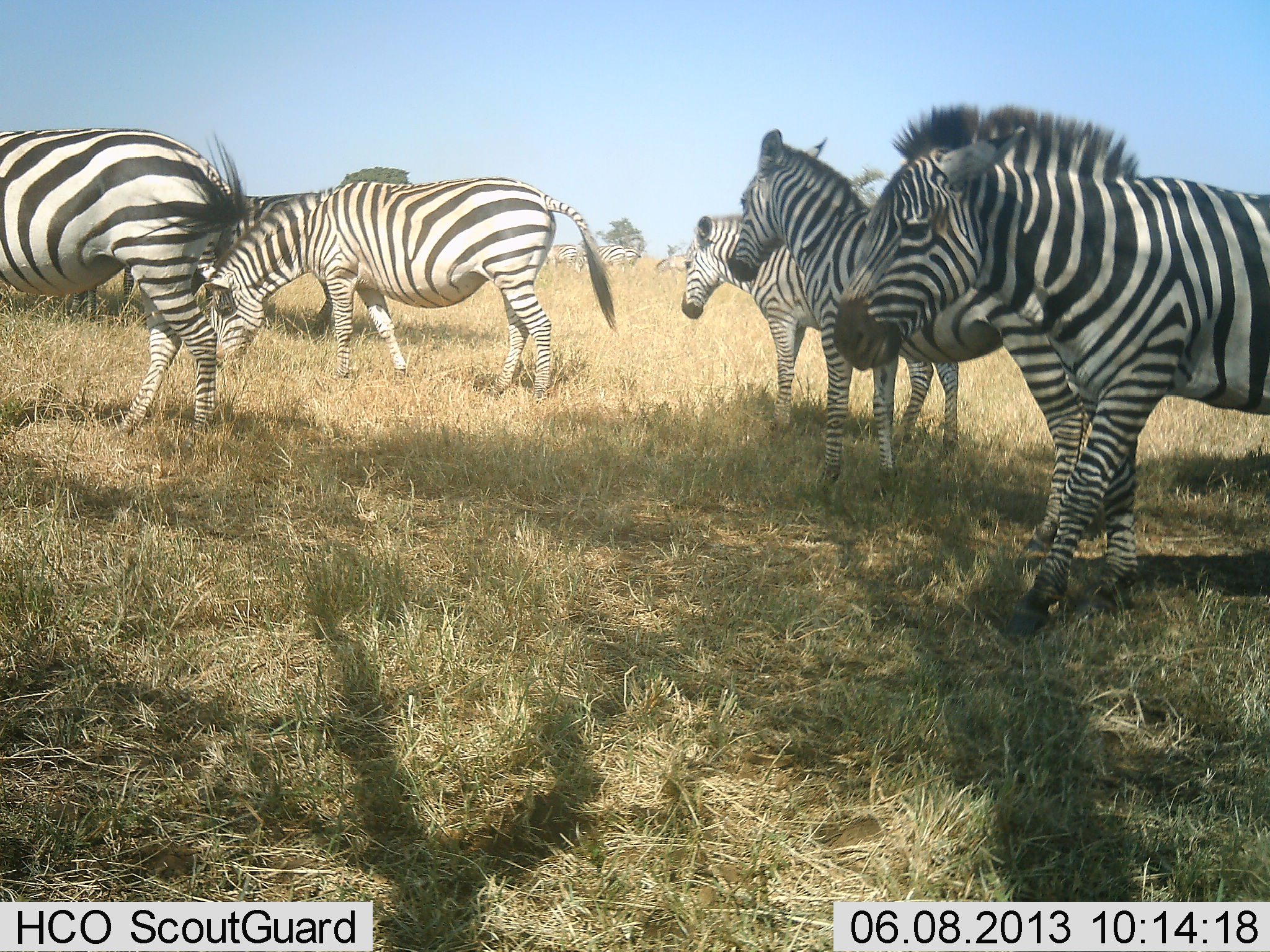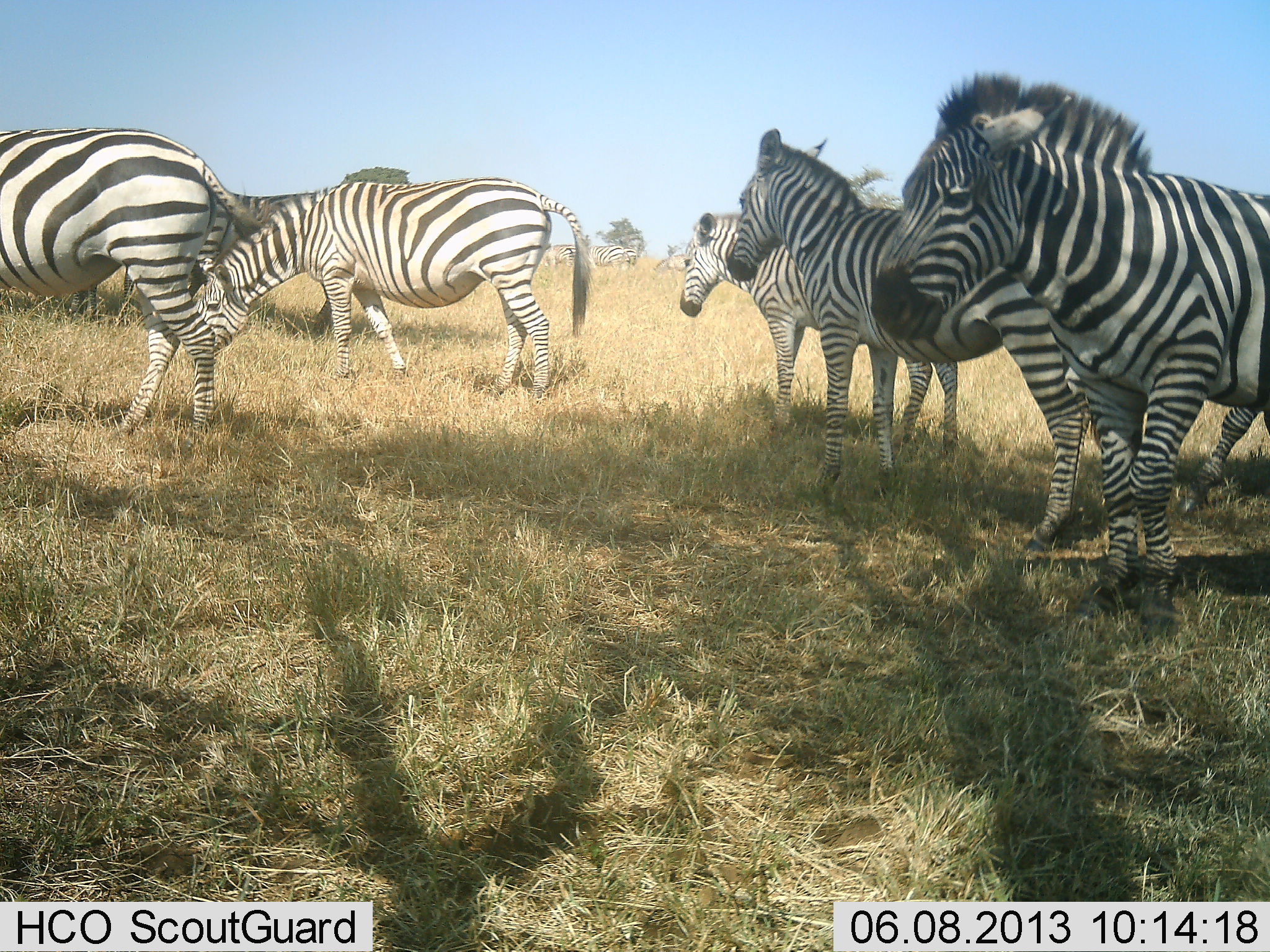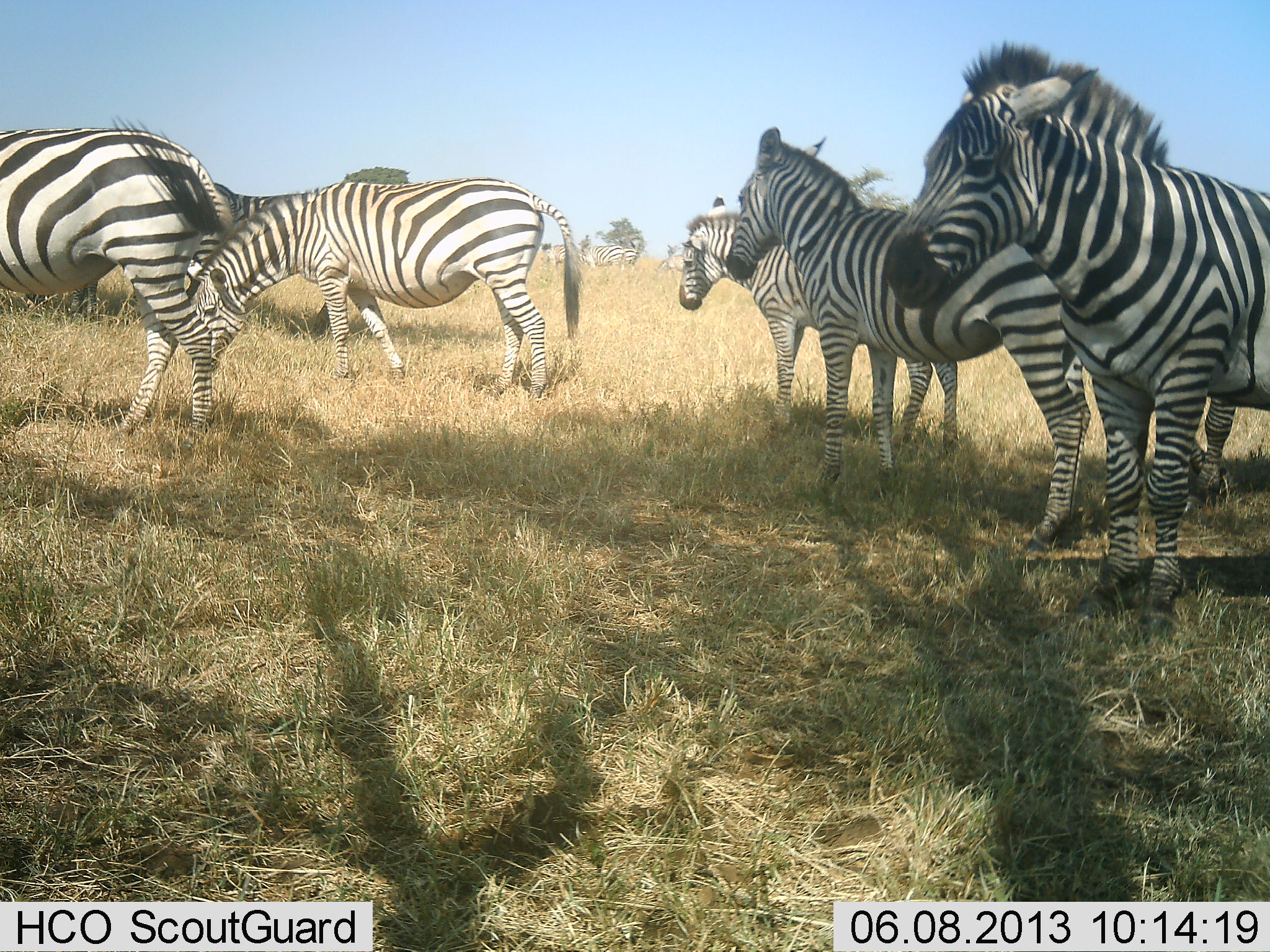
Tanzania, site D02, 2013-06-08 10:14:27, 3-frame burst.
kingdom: Animalia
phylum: Chordata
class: Mammalia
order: Perissodactyla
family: Equidae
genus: Equus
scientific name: Equus quagga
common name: plains zebra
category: zebra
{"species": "zebra (plains zebra) (Equus quagga)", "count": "10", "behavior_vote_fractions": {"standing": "90%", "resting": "10%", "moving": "30%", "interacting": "0%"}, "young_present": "0%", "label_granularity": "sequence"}